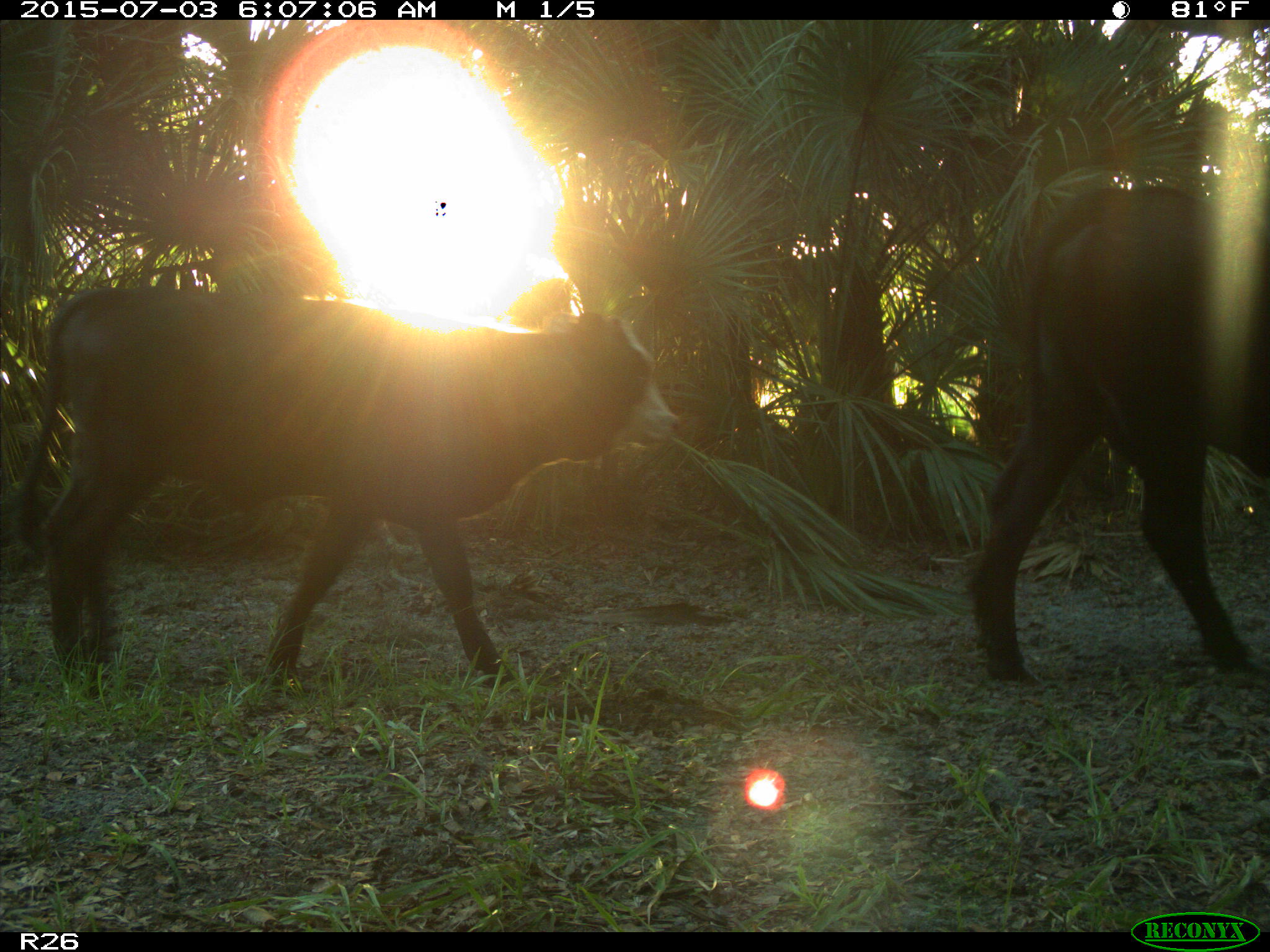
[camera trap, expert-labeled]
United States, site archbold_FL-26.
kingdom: Animalia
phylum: Chordata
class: Mammalia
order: Artiodactyla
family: Bovidae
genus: Bos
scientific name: Bos taurus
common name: domestic cow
Bos taurus (domestic cow).